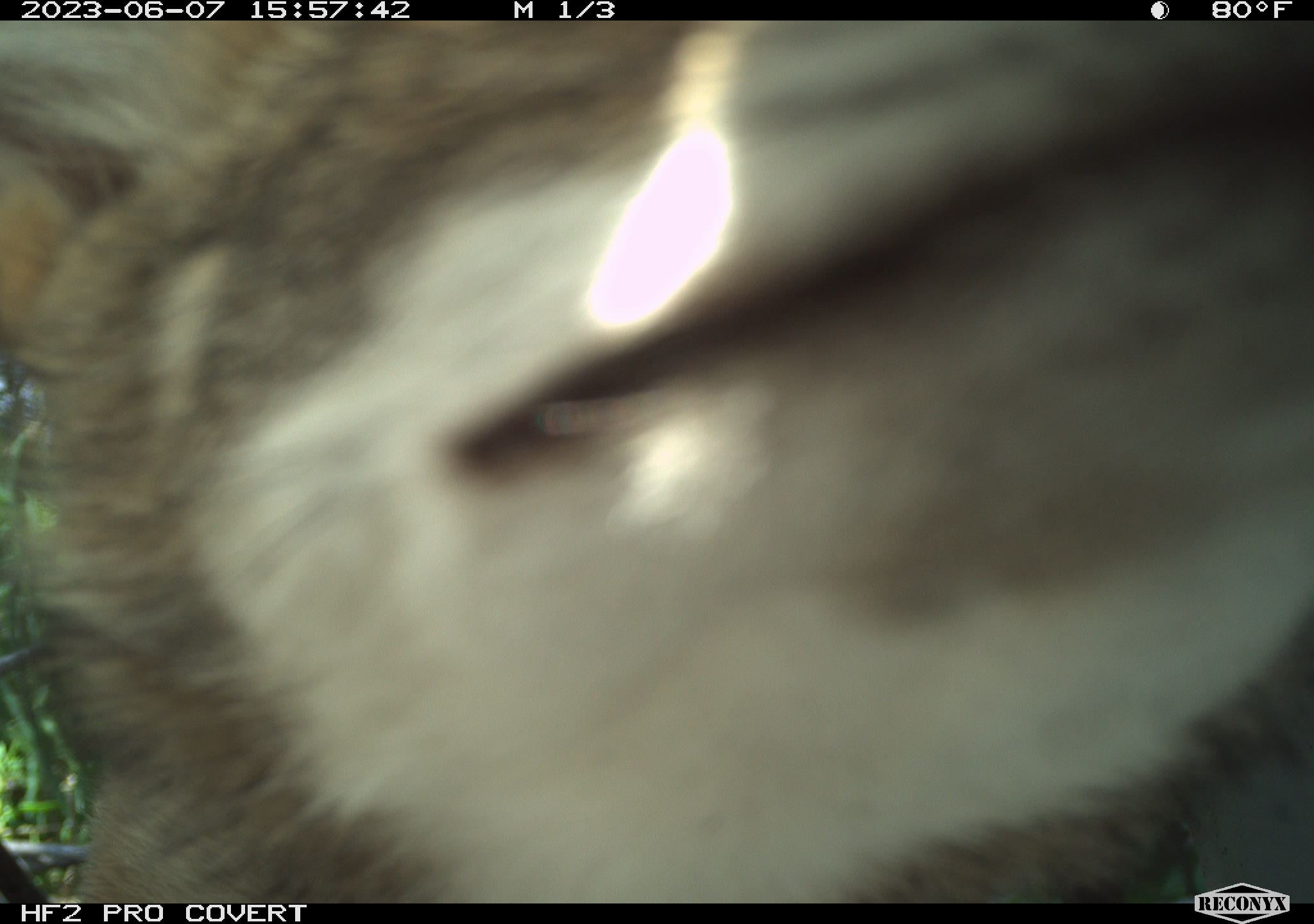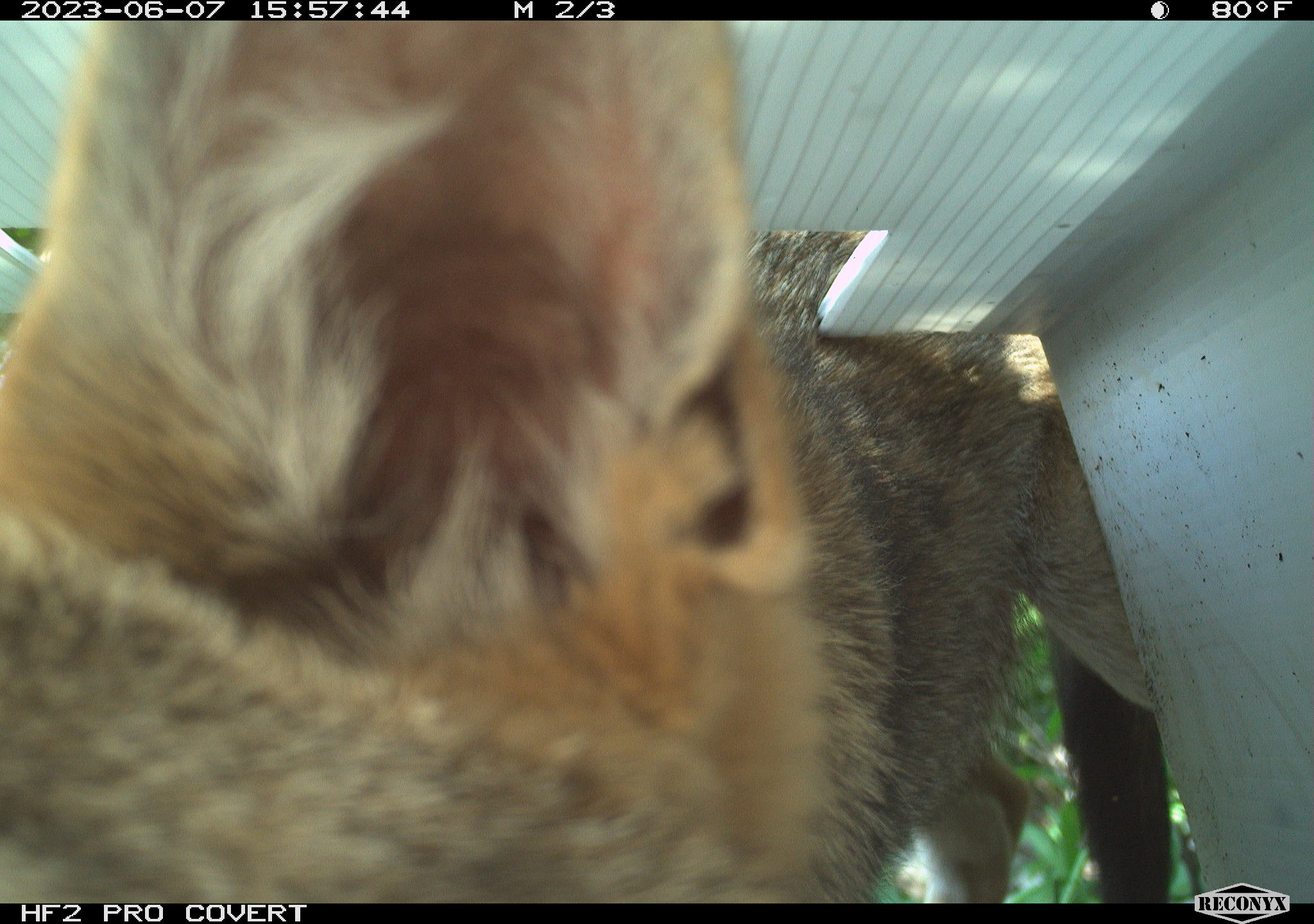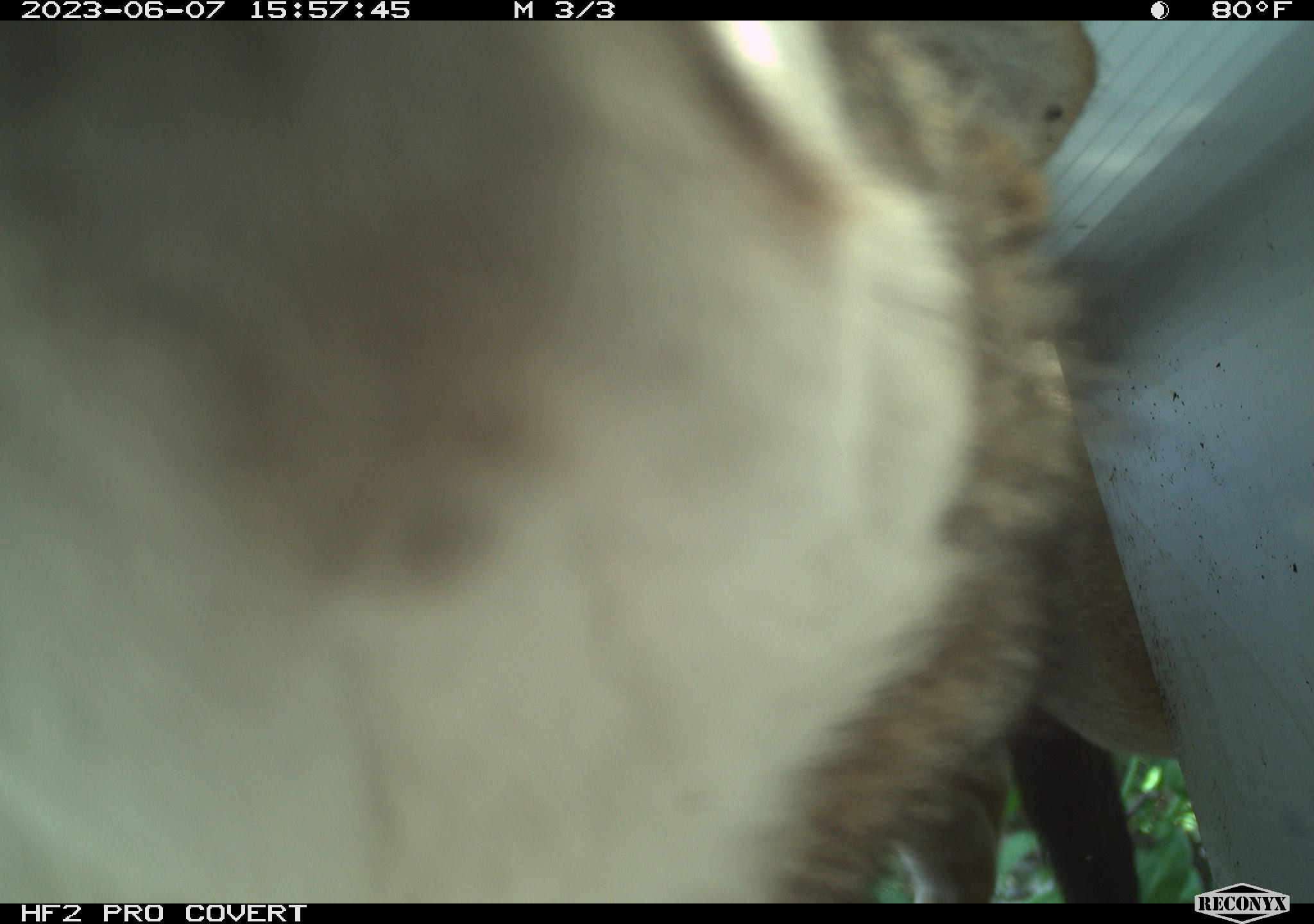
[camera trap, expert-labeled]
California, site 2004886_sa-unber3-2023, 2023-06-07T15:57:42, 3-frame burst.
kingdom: Animalia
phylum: Chordata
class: Mammalia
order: Carnivora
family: Canidae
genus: Canis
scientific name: Canis latrans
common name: coyote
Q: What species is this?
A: Coyote (Canis latrans).